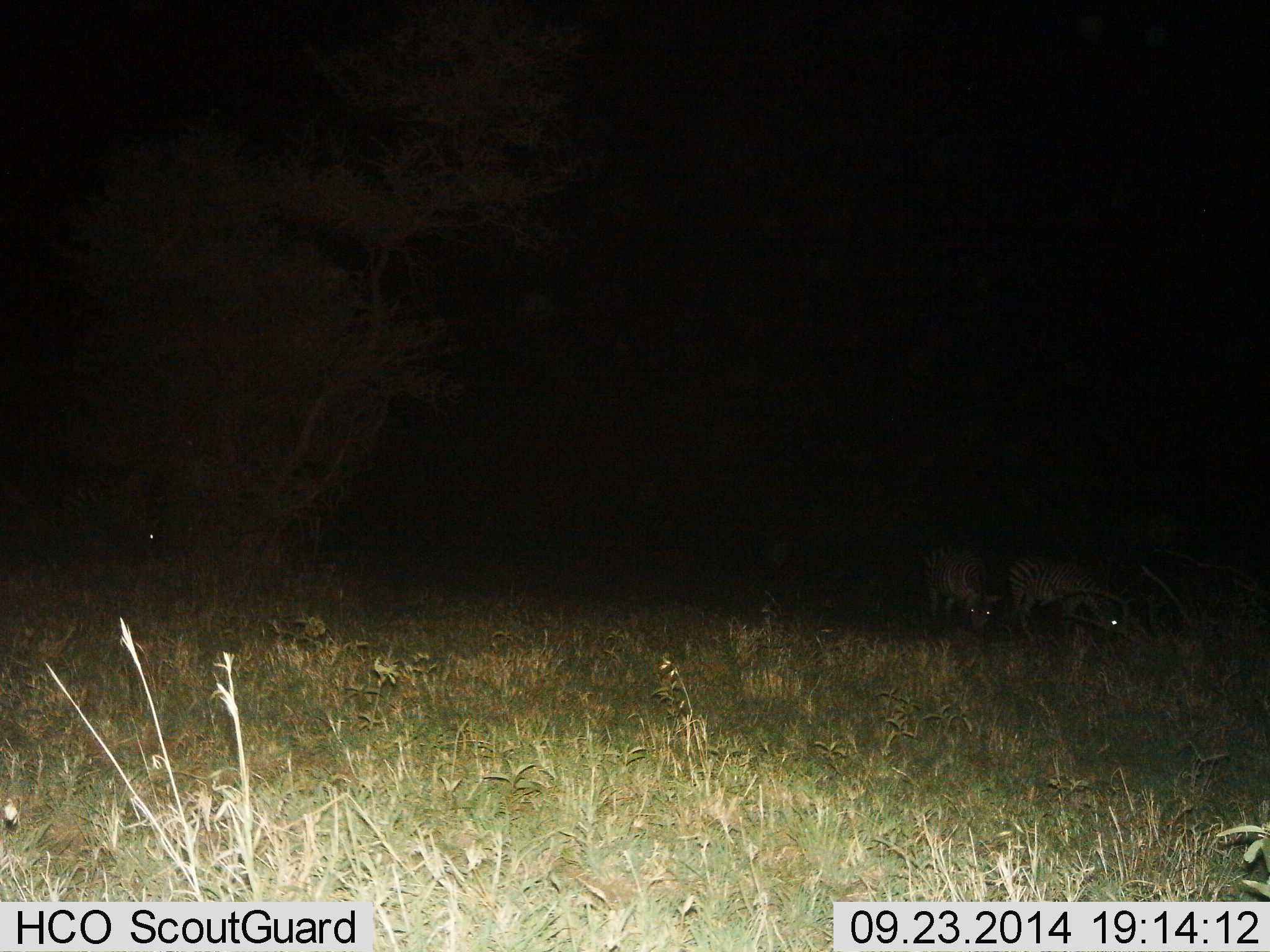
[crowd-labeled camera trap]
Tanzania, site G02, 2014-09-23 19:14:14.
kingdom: Animalia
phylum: Chordata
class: Mammalia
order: Perissodactyla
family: Equidae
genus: Equus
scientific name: Equus quagga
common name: plains zebra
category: zebra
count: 2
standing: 20%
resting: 0%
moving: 10%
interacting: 0%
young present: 0%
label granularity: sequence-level